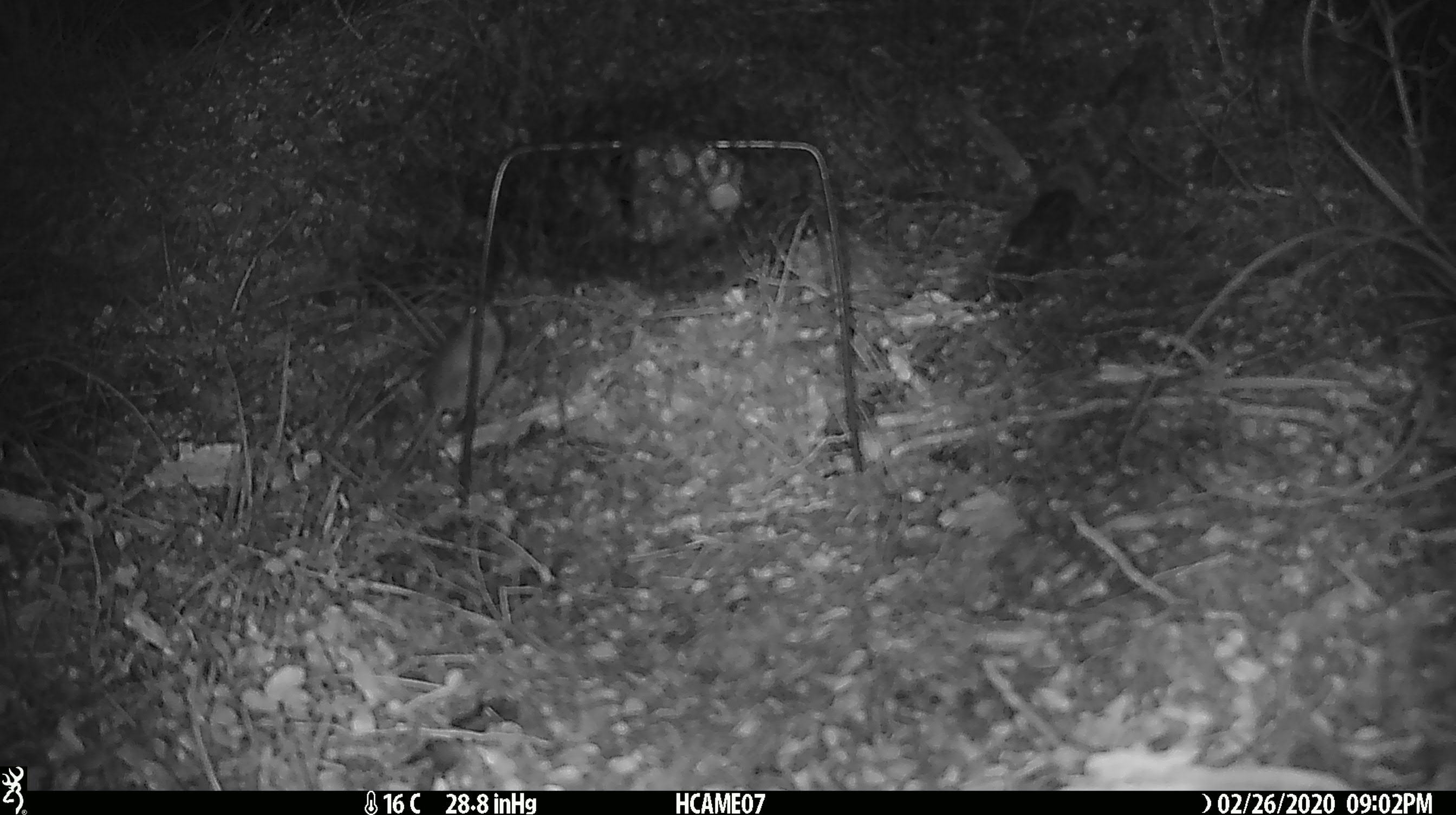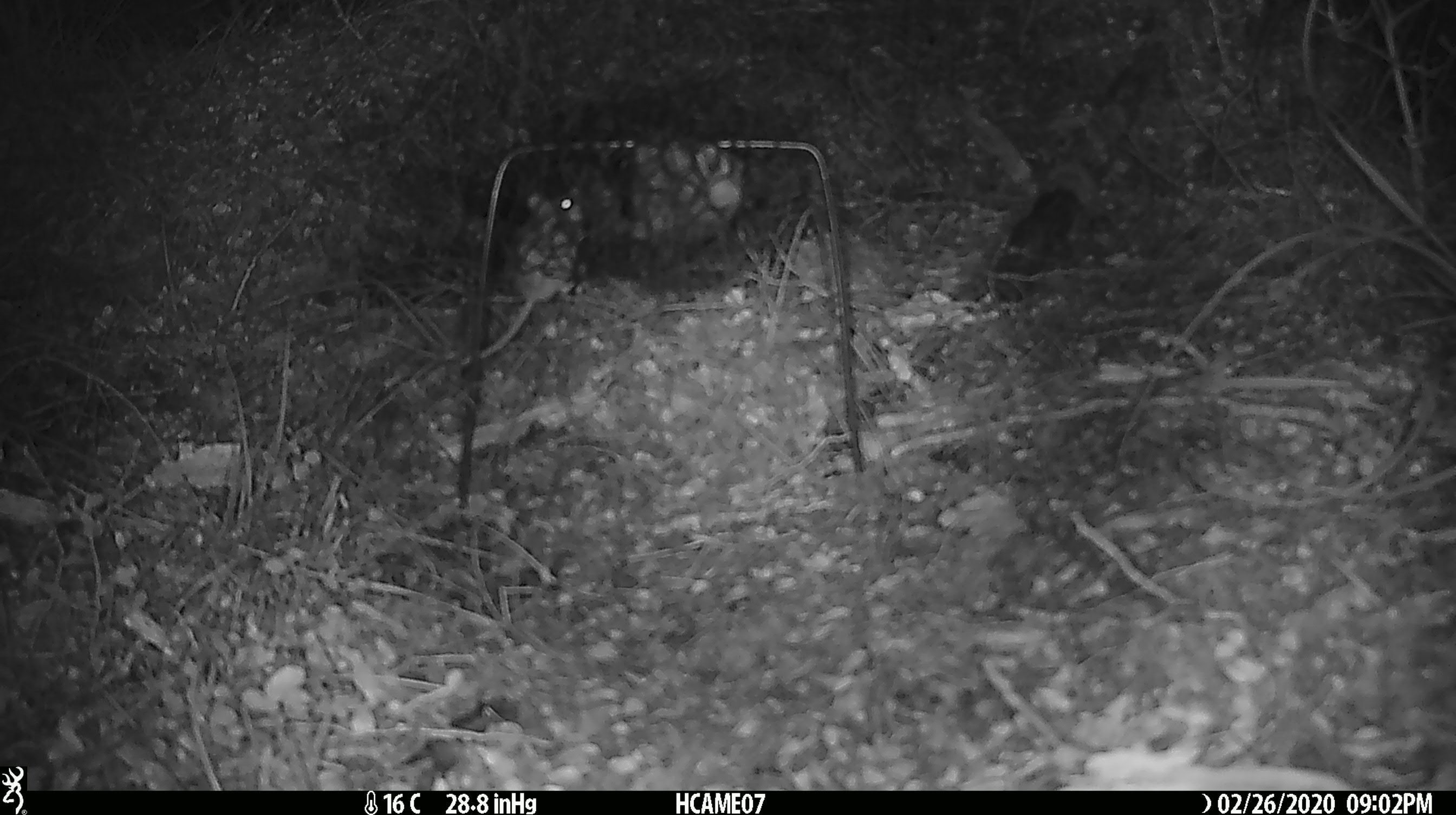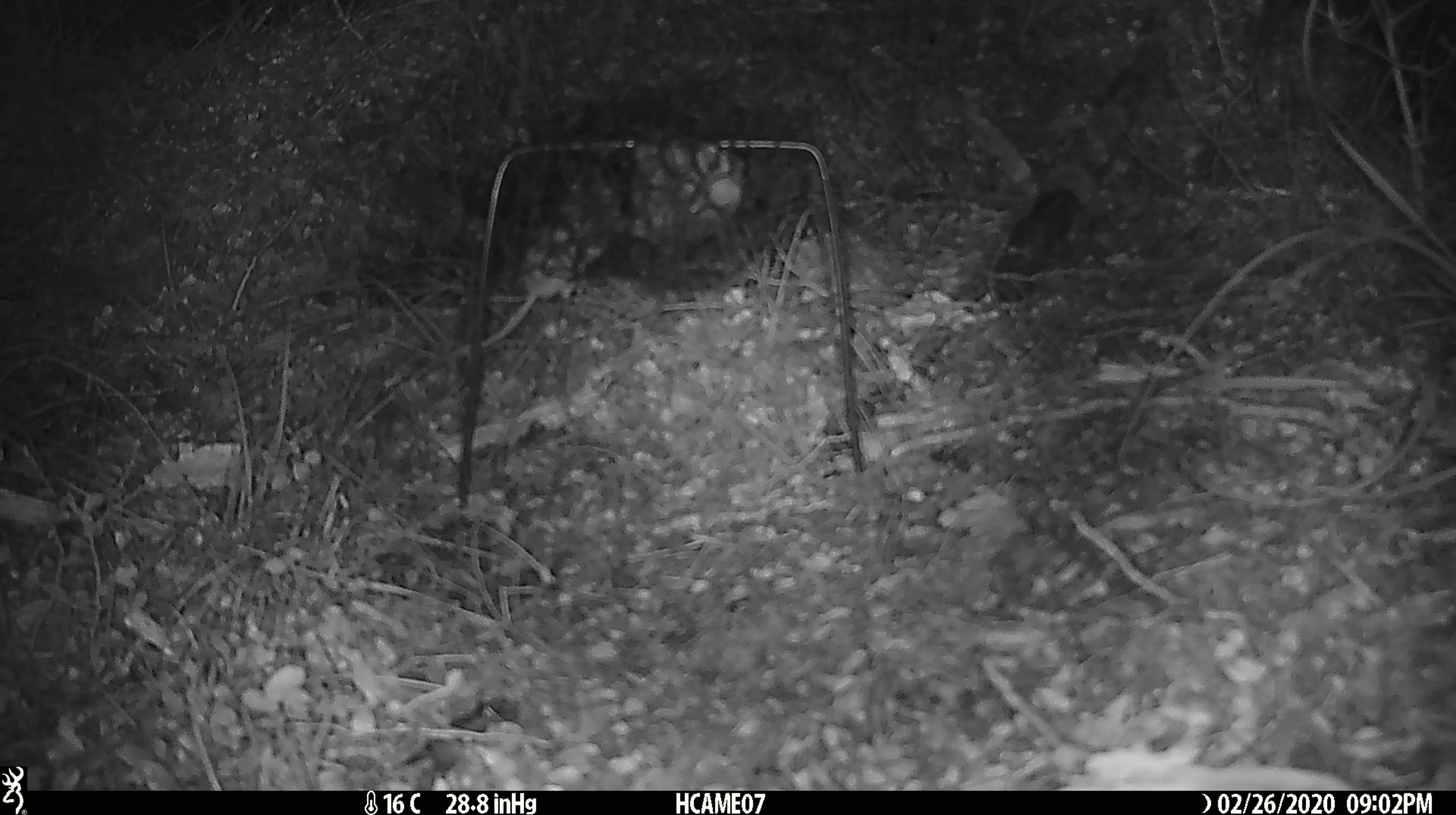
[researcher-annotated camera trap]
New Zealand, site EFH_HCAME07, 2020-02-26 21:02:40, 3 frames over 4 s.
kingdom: Animalia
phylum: Chordata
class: Mammalia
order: Rodentia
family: Muridae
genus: Mus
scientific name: Mus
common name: mouse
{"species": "mouse (Mus)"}